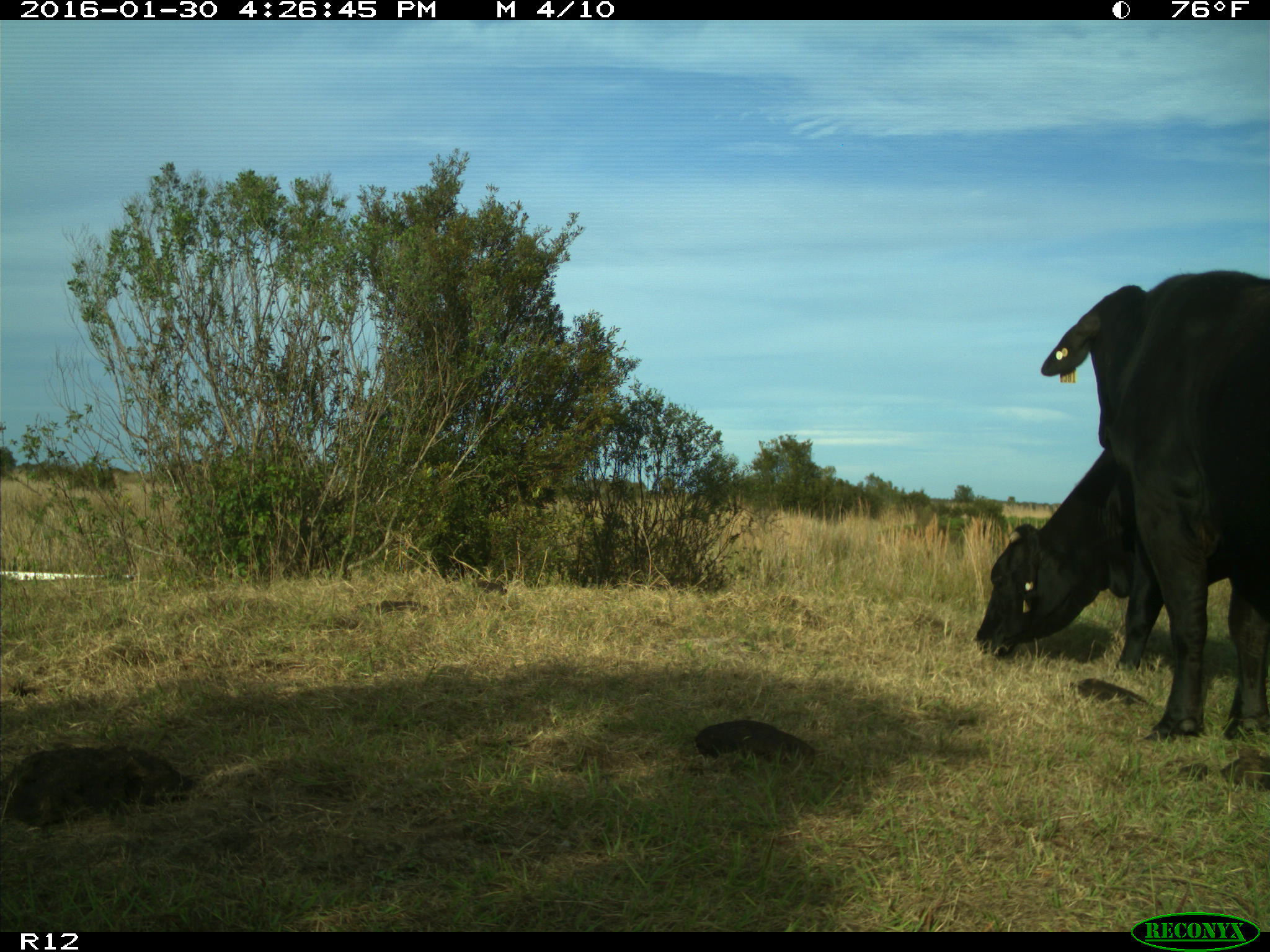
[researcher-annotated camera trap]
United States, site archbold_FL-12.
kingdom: Animalia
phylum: Chordata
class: Mammalia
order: Artiodactyla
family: Bovidae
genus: Bos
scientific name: Bos taurus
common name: domestic cow